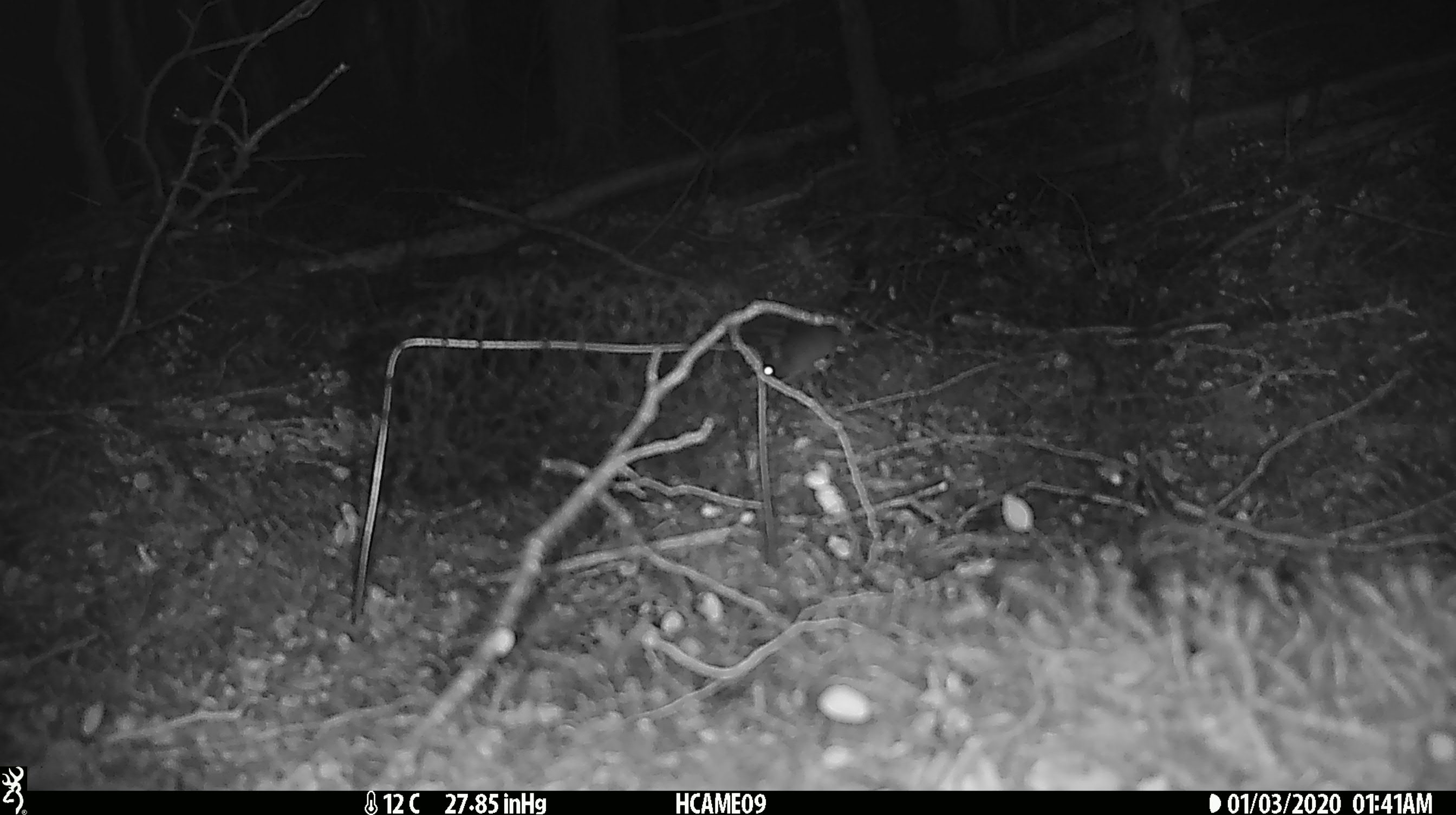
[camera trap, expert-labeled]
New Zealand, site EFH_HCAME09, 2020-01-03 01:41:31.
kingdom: Animalia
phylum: Chordata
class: Mammalia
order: Rodentia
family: Muridae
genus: Mus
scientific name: Mus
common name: mouse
Mouse (Mus).